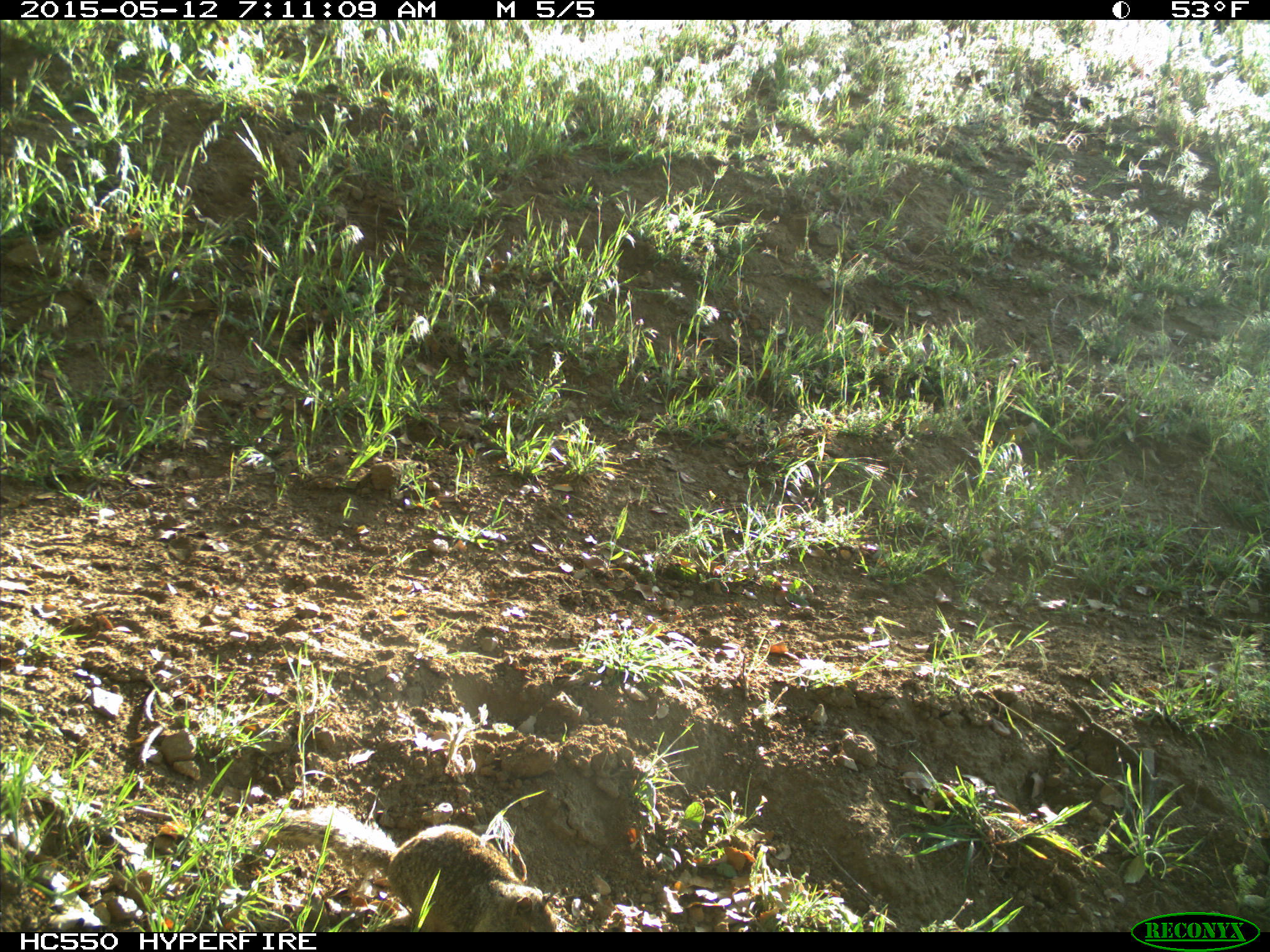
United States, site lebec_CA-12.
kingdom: Animalia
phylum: Chordata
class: Mammalia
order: Rodentia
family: Sciuridae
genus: Otospermophilus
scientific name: Otospermophilus beecheyi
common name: california ground squirrel